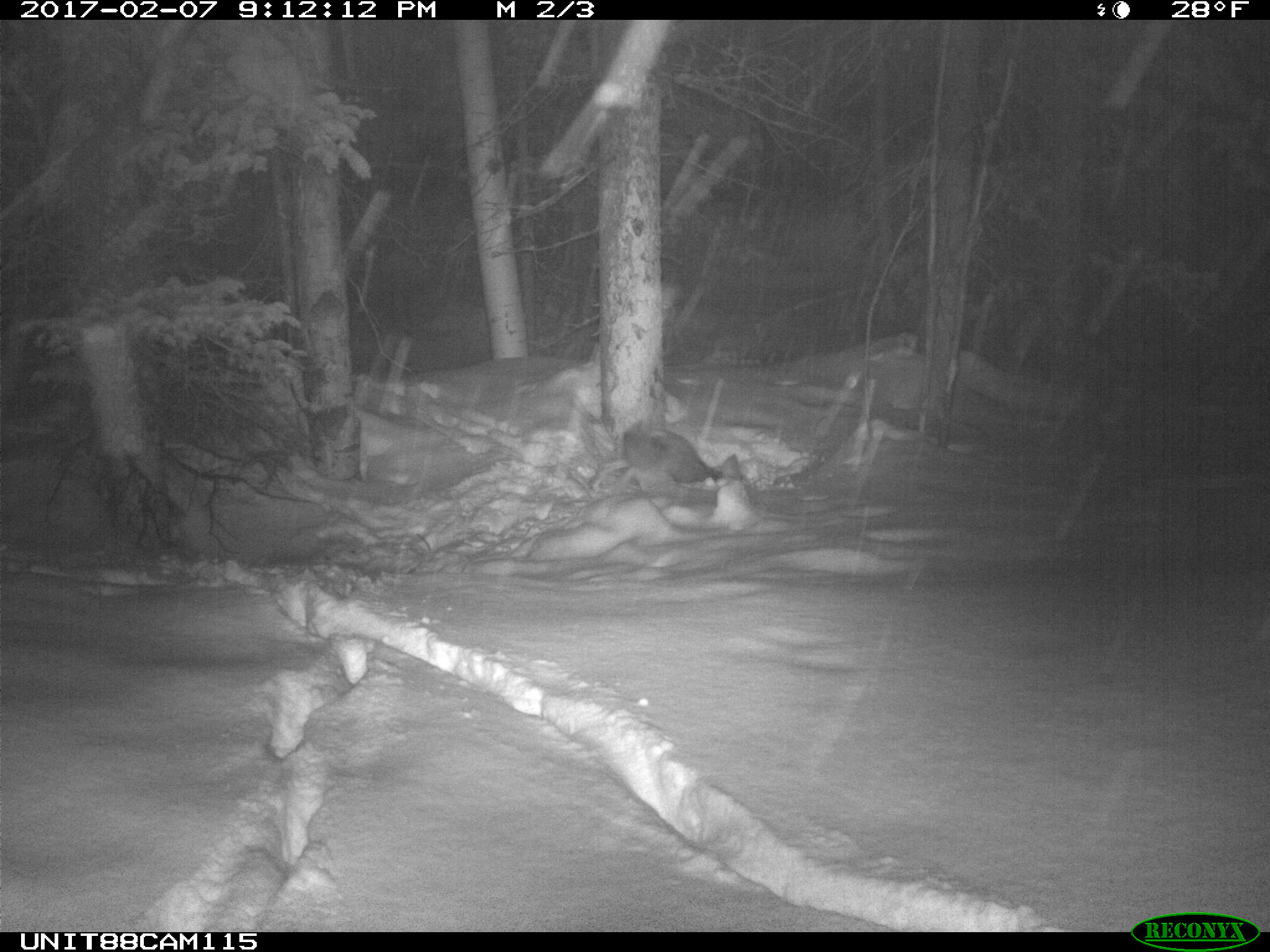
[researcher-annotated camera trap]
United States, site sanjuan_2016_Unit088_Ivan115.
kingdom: Animalia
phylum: Chordata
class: Mammalia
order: Carnivora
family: Canidae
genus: Canis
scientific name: Canis latrans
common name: coyote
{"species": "Canis latrans (coyote)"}